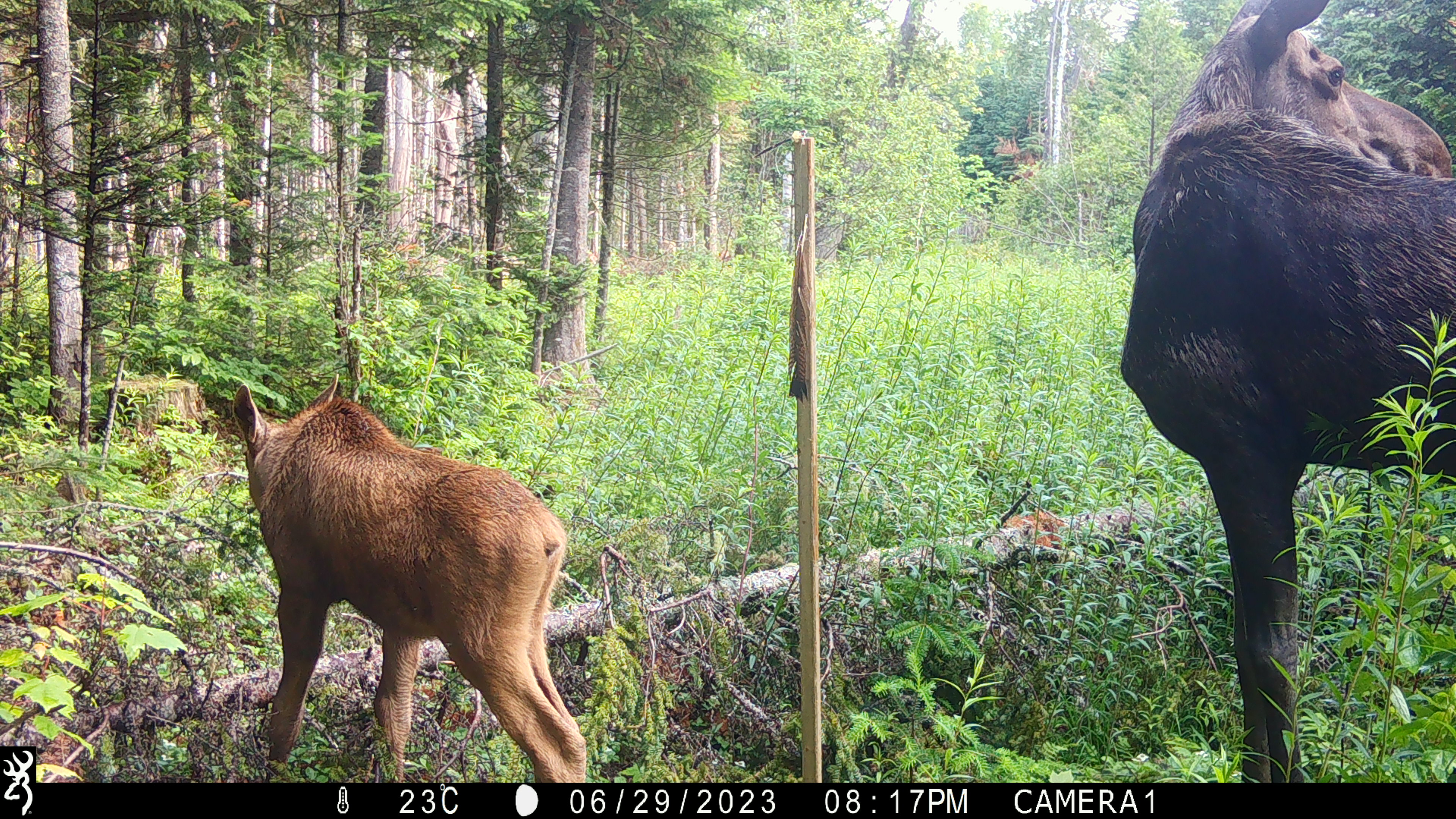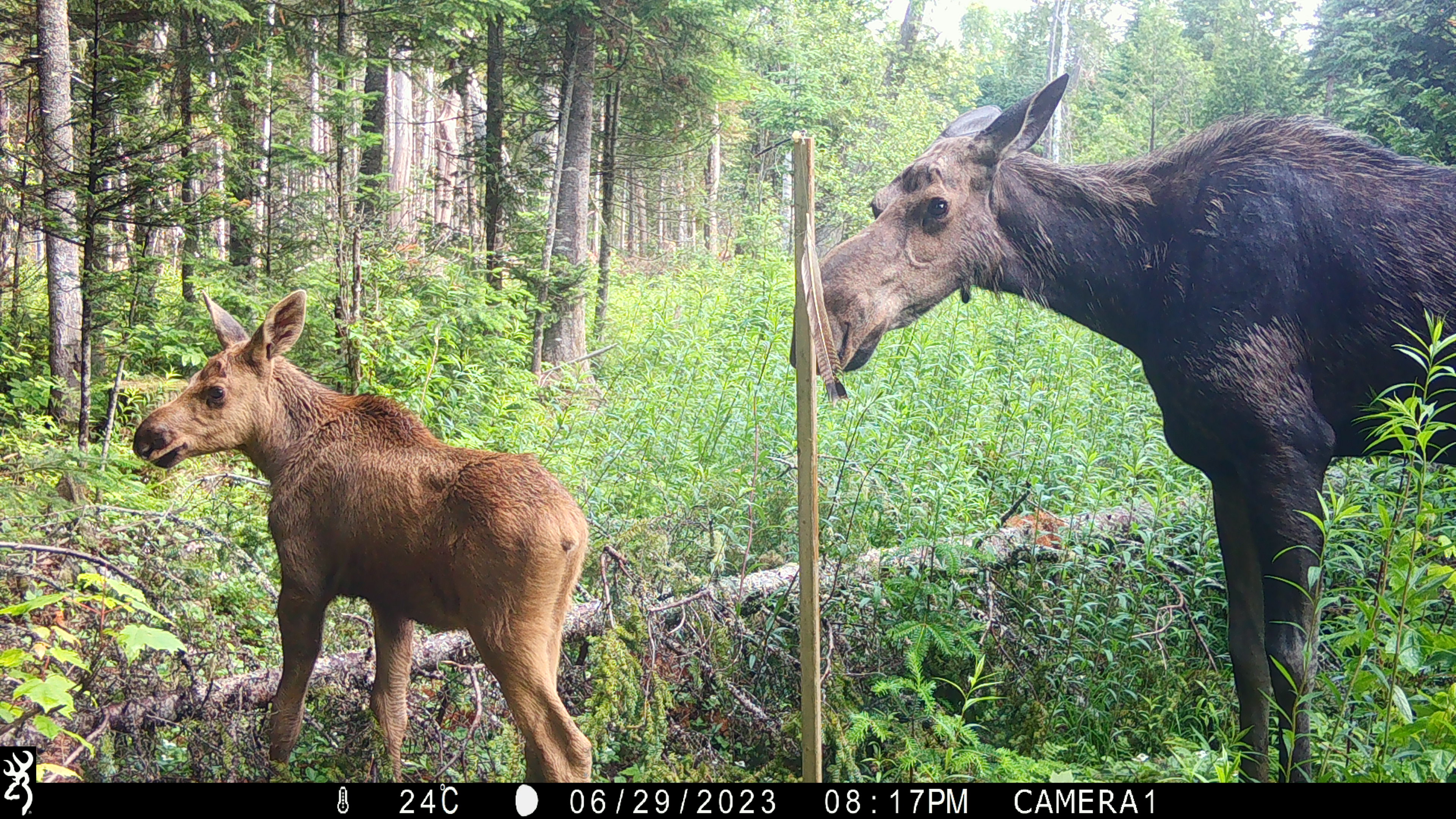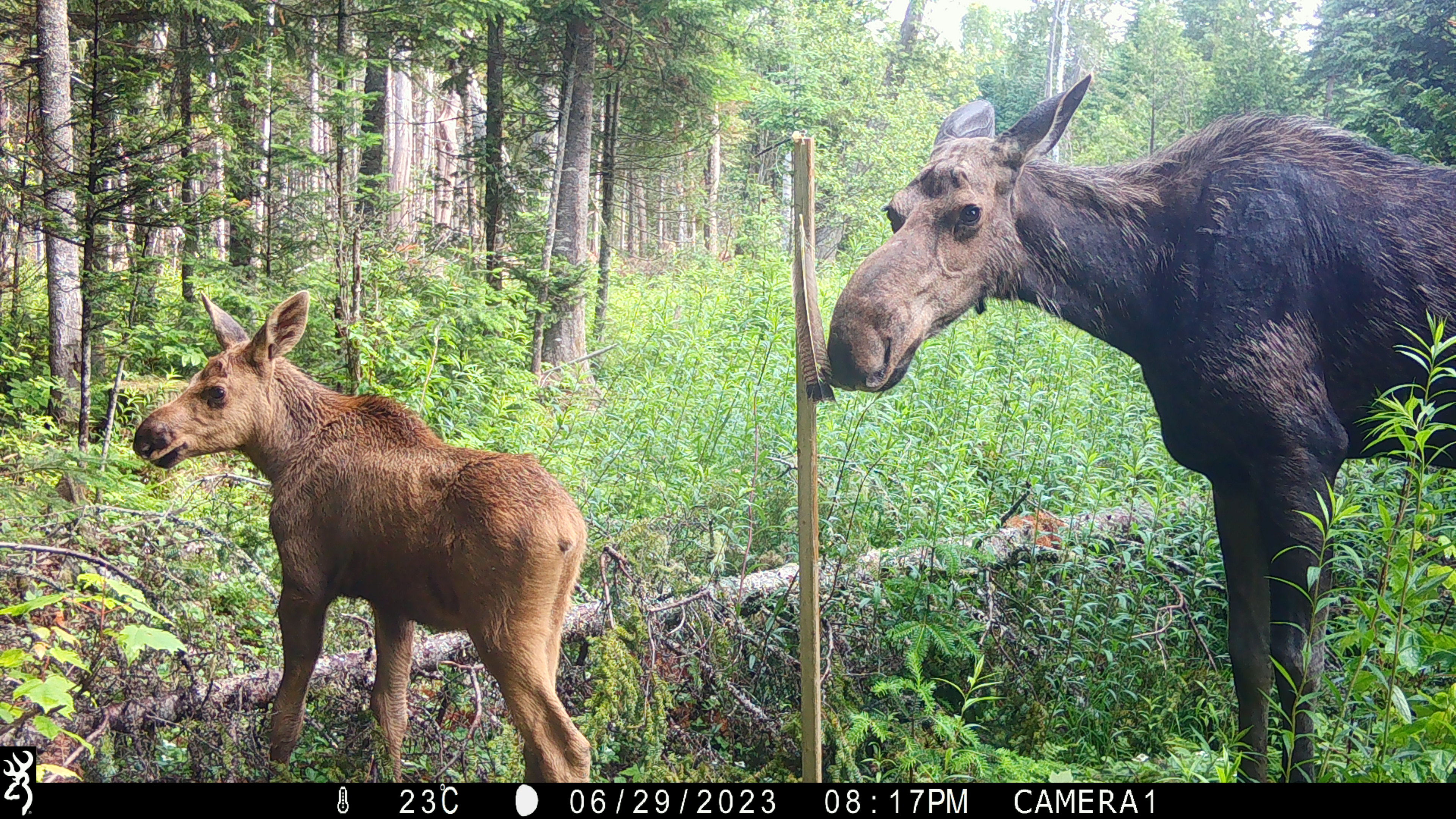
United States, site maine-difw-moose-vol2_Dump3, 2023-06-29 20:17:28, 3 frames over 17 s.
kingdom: Animalia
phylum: Chordata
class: Mammalia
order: Artiodactyla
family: Cervidae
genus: Alces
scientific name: Alces alces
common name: moose